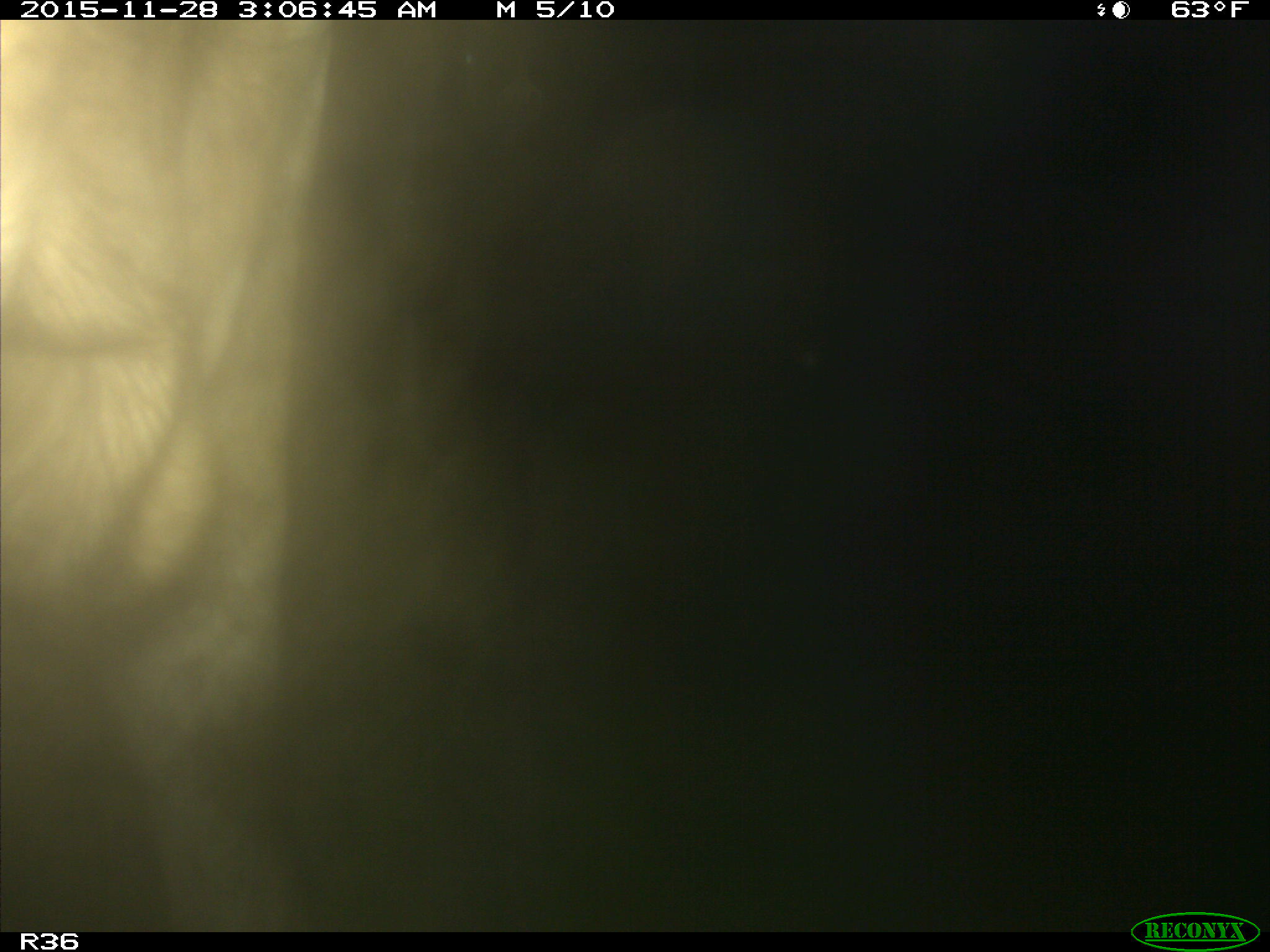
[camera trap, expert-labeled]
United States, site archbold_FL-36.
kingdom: Animalia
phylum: Chordata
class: Mammalia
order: Artiodactyla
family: Bovidae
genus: Bos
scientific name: Bos taurus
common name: domestic cow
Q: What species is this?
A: Bos taurus (domestic cow).